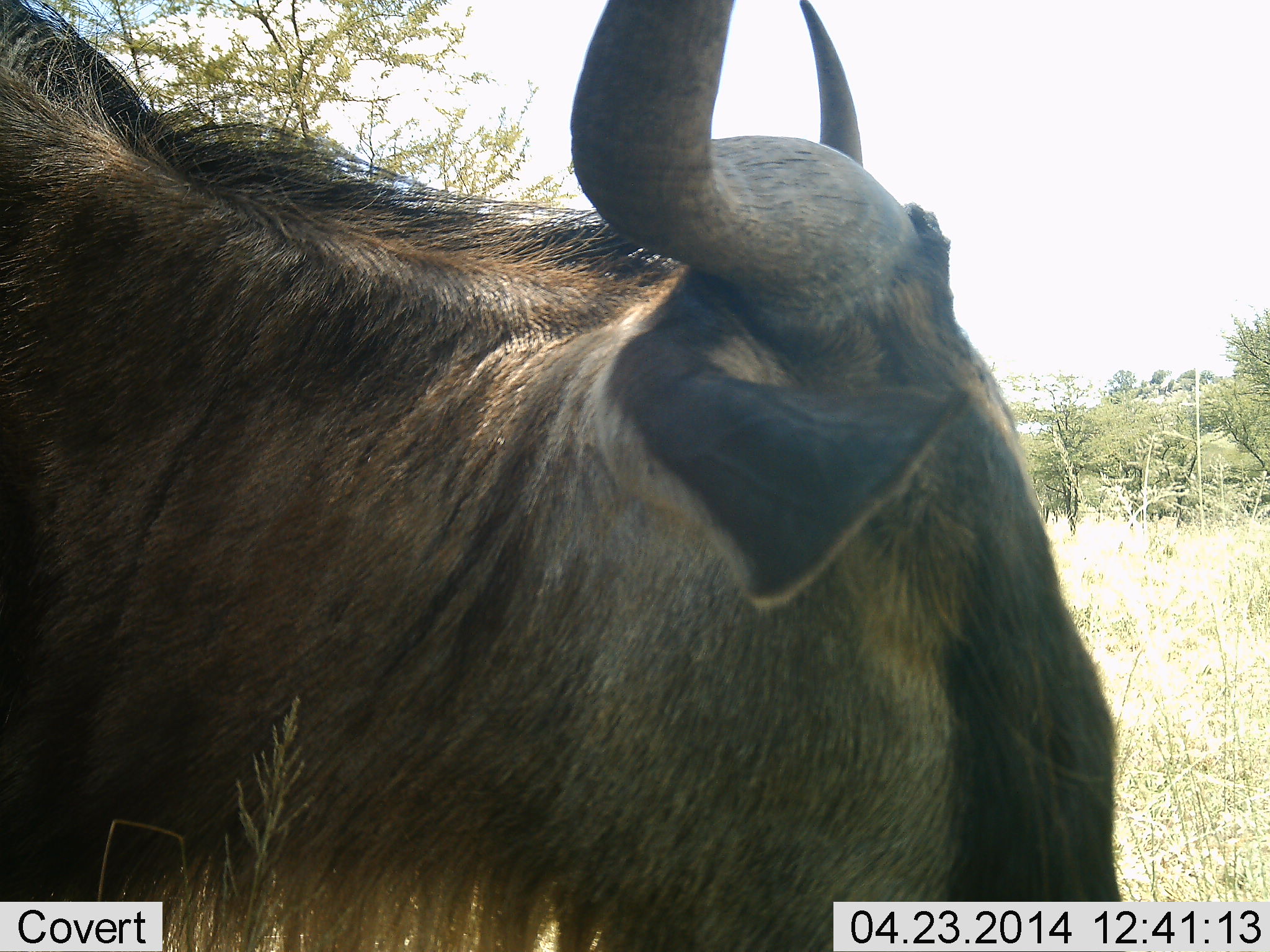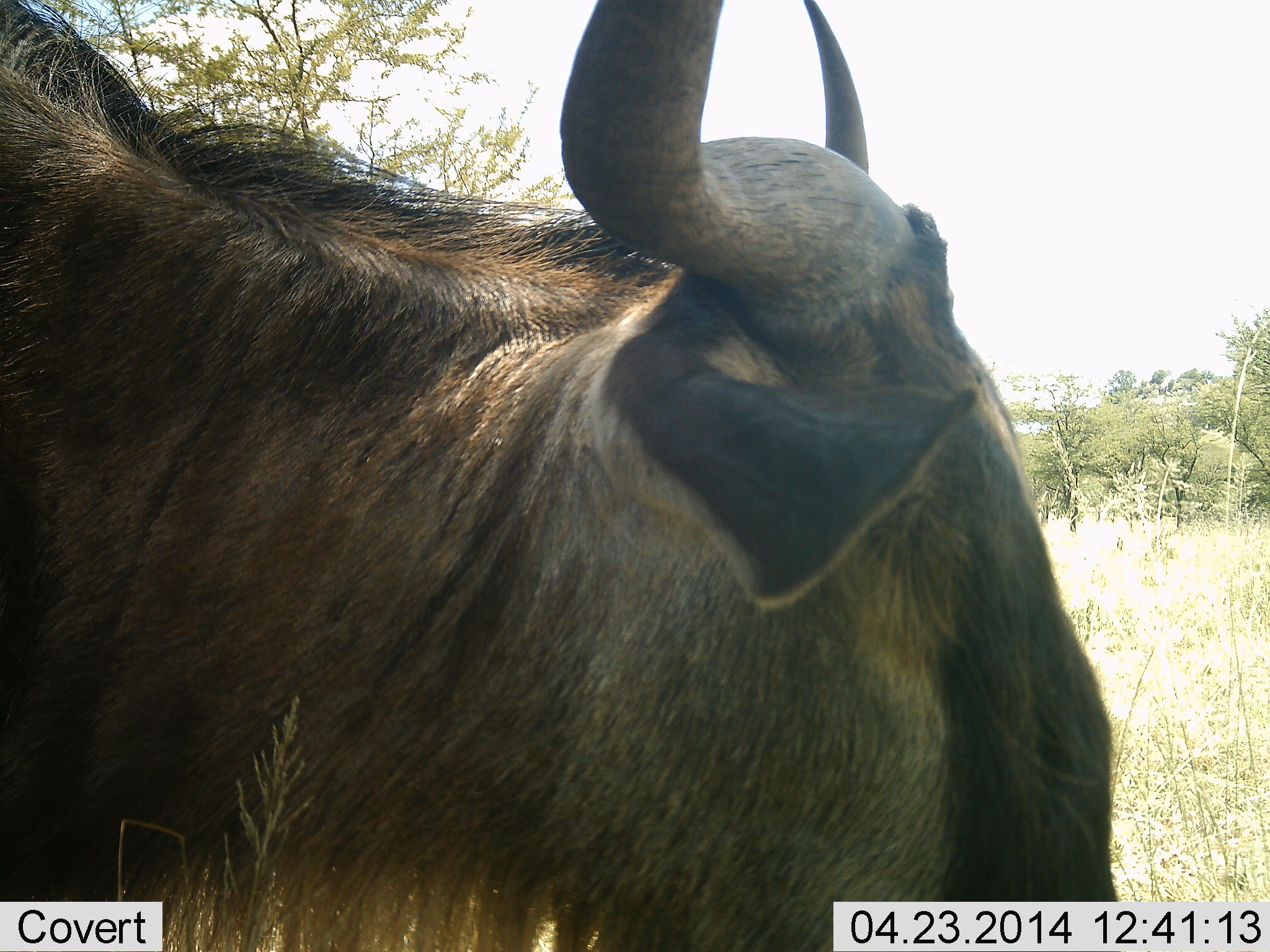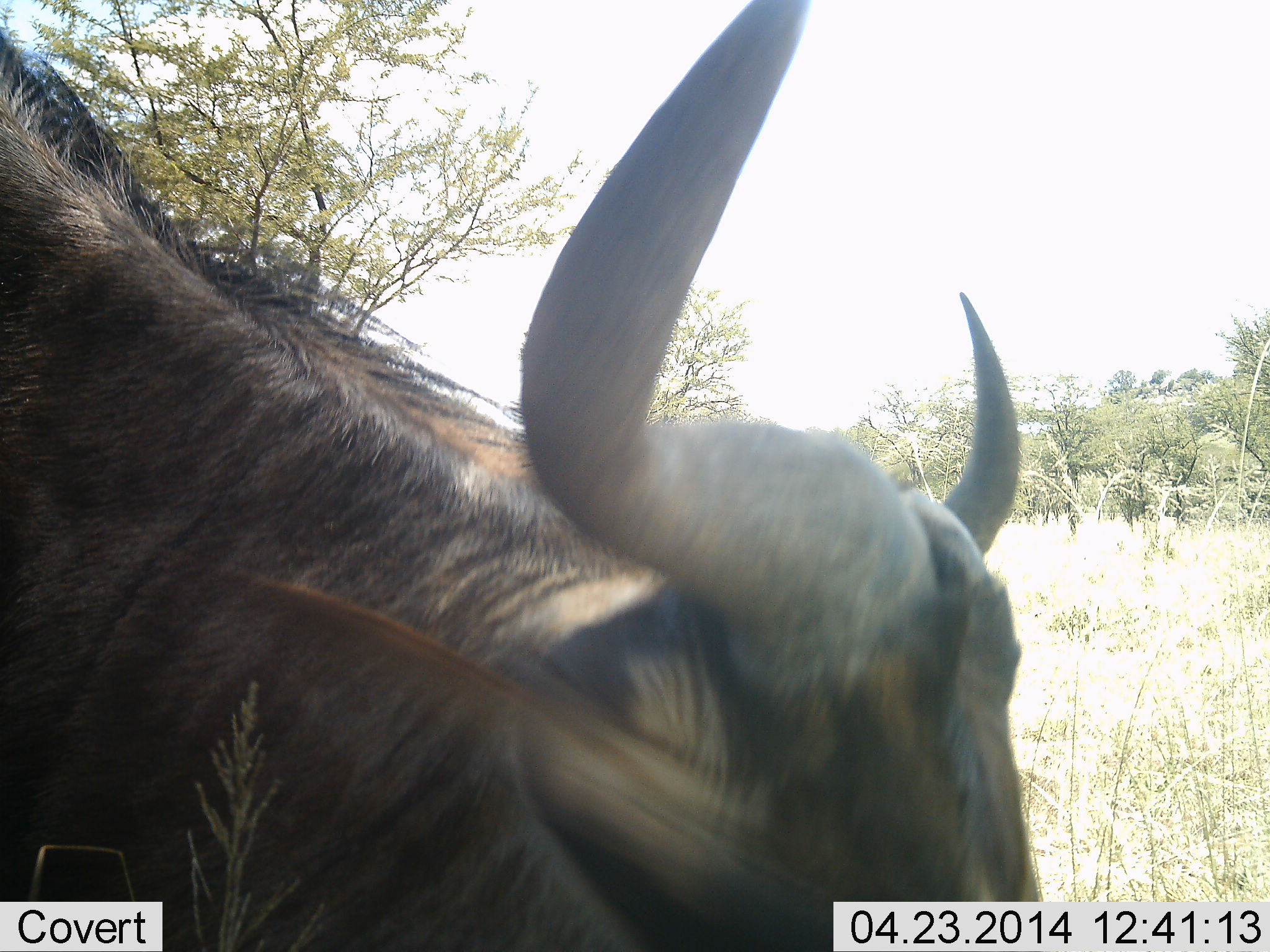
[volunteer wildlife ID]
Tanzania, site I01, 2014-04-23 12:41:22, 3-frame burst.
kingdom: Animalia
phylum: Chordata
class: Mammalia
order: Artiodactyla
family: Bovidae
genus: Connochaetes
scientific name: Connochaetes taurinus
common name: blue wildebeest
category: wildebeest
Wildebeest (blue wildebeest) (Connochaetes taurinus), count 1. Behavior (volunteer vote fractions): standing 90%, resting 0%, moving 10%, interacting 0%. Young present (vote fraction): 0%. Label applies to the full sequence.